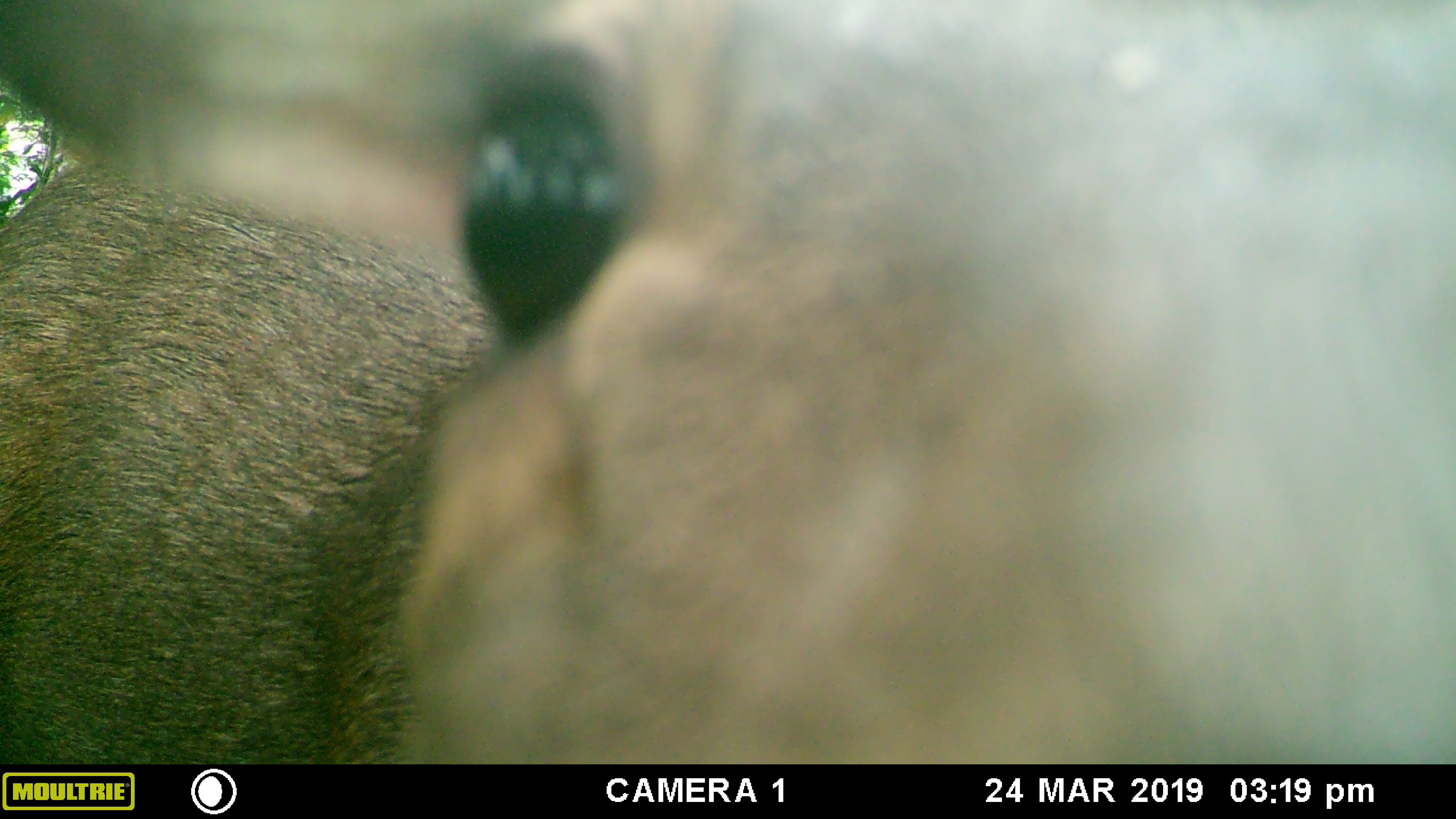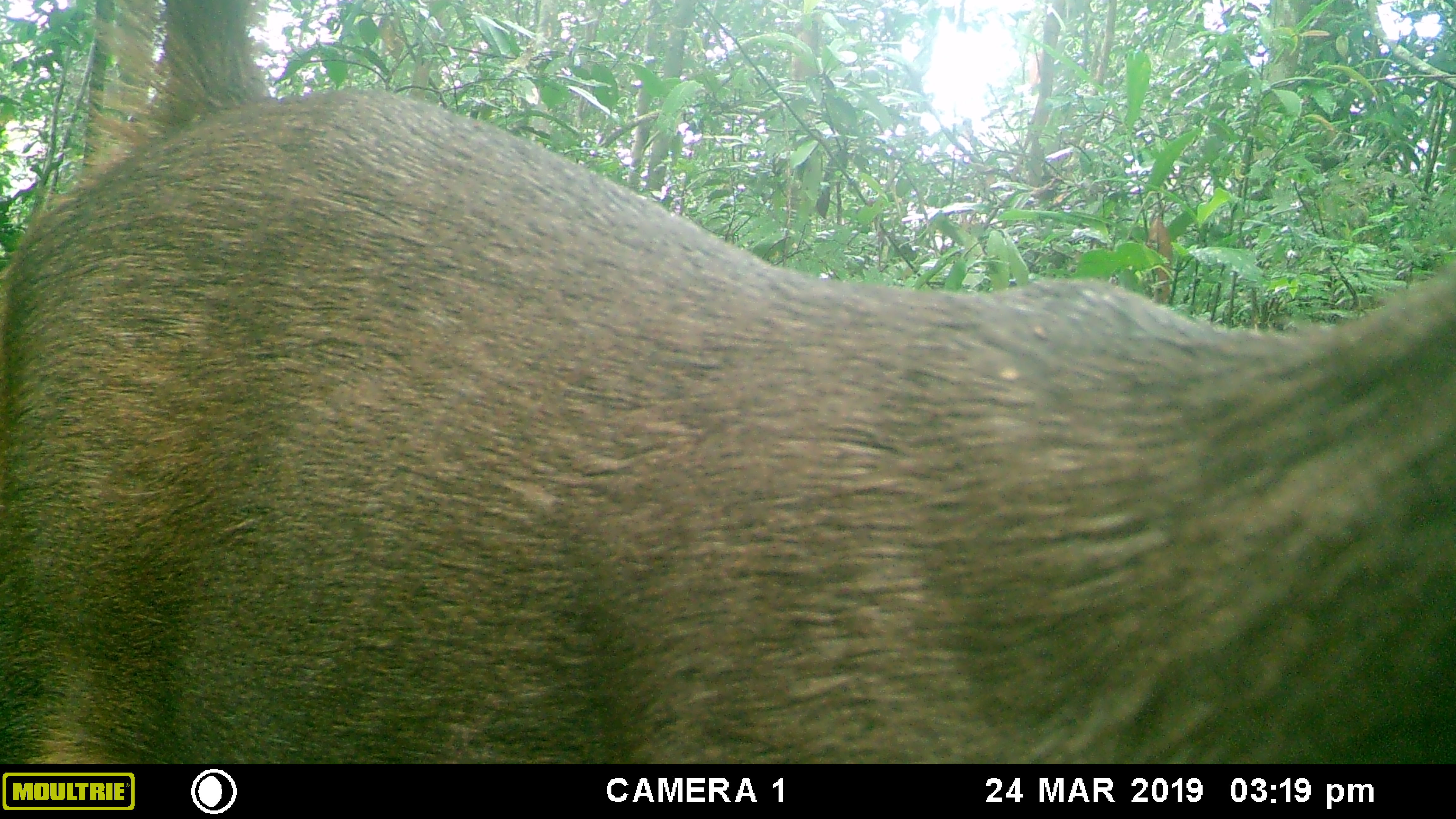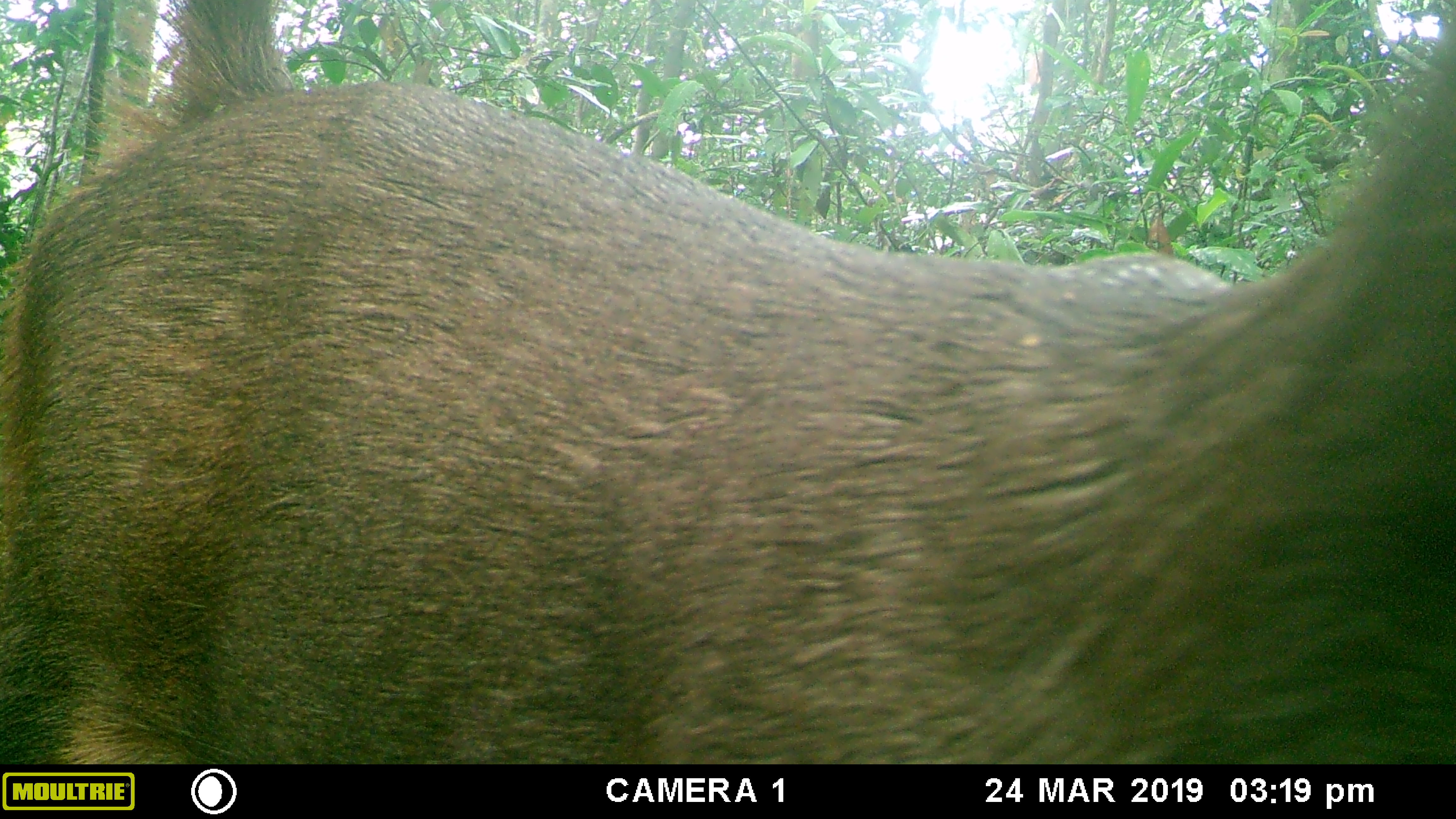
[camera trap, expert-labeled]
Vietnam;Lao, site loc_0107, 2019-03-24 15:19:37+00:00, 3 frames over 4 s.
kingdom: Animalia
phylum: Chordata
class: Mammalia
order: Artiodactyla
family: Cervidae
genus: Rusa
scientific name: Rusa unicolor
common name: sambar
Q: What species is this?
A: Sambar (Rusa unicolor).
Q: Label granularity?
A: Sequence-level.